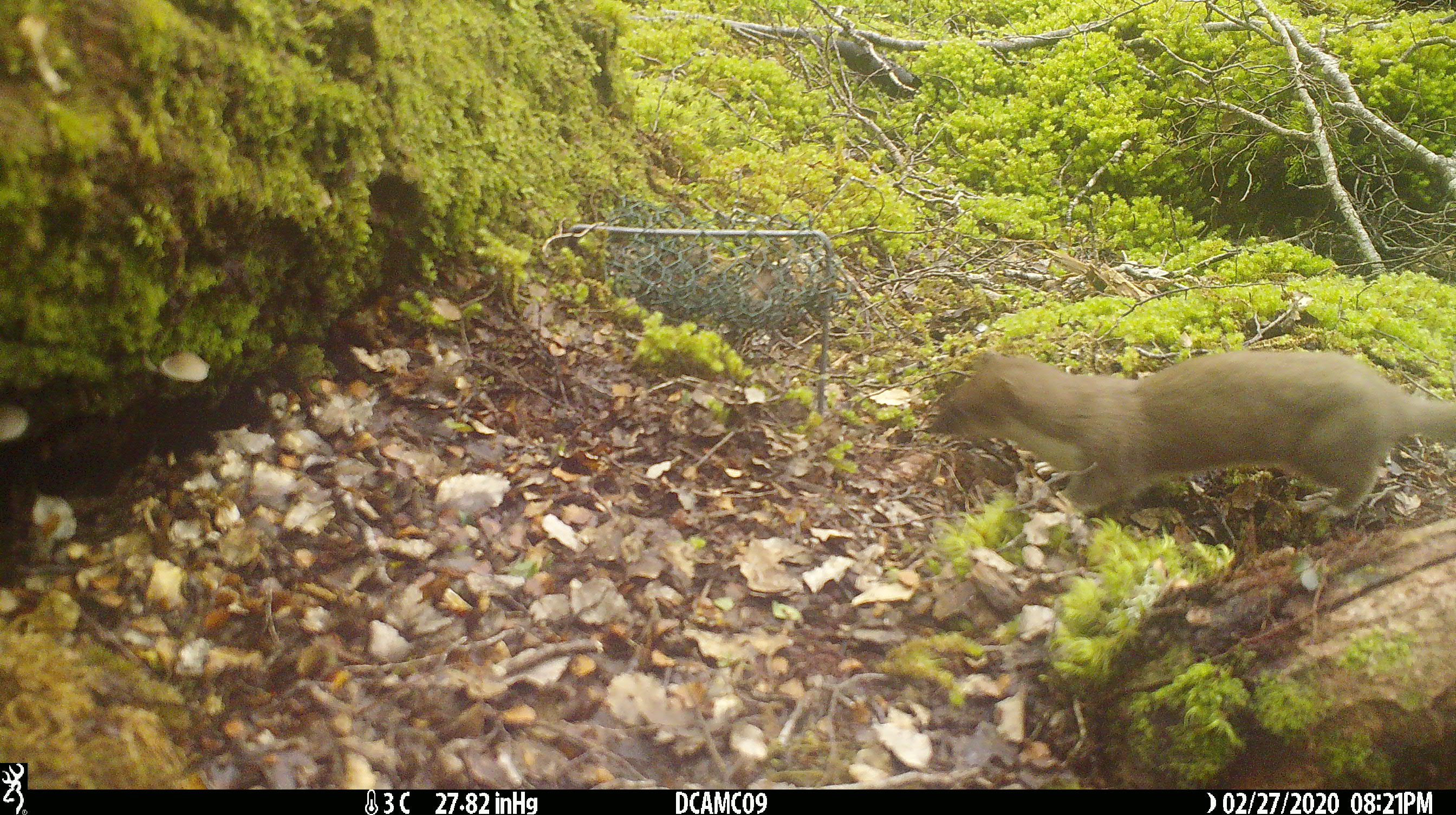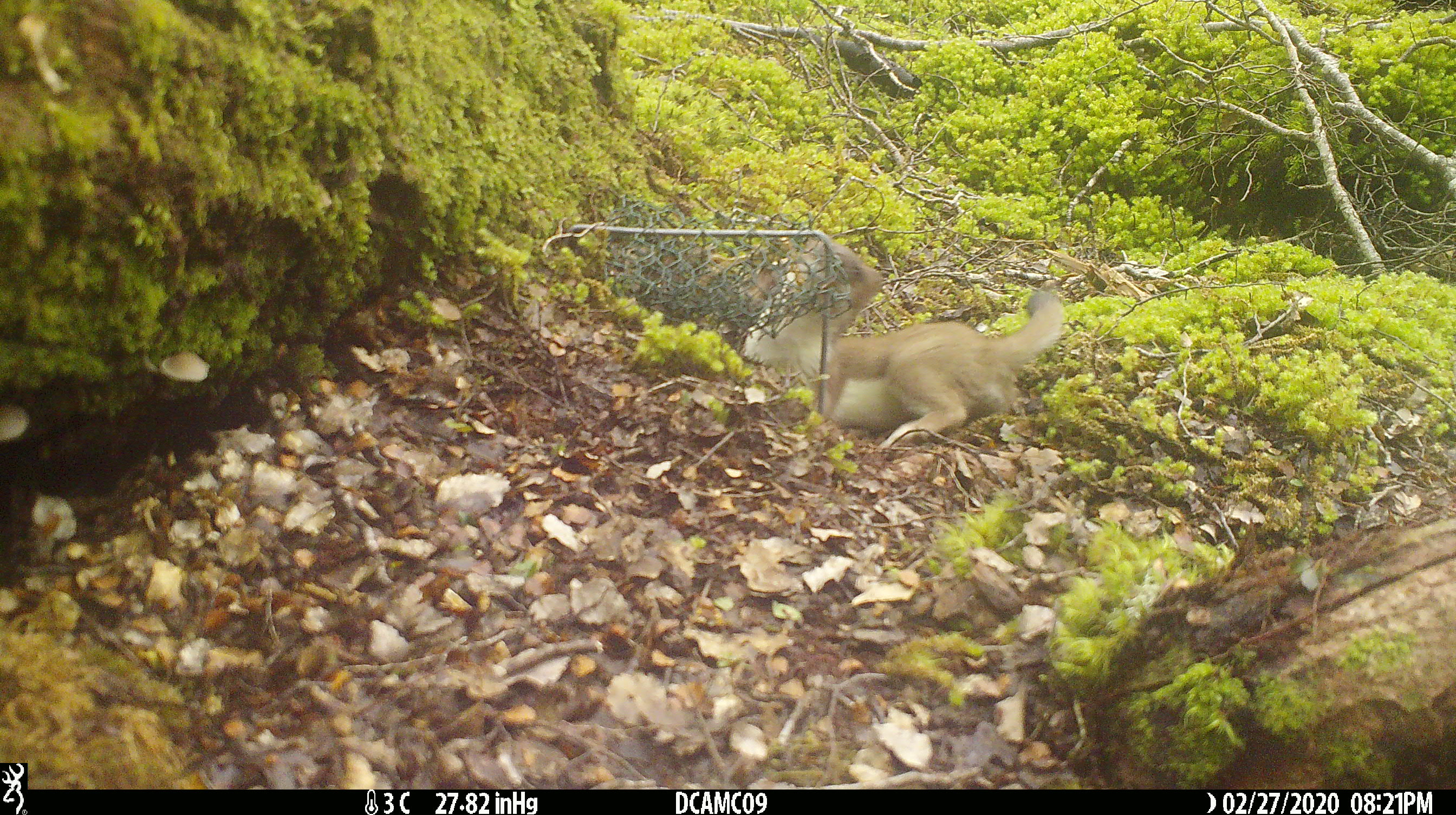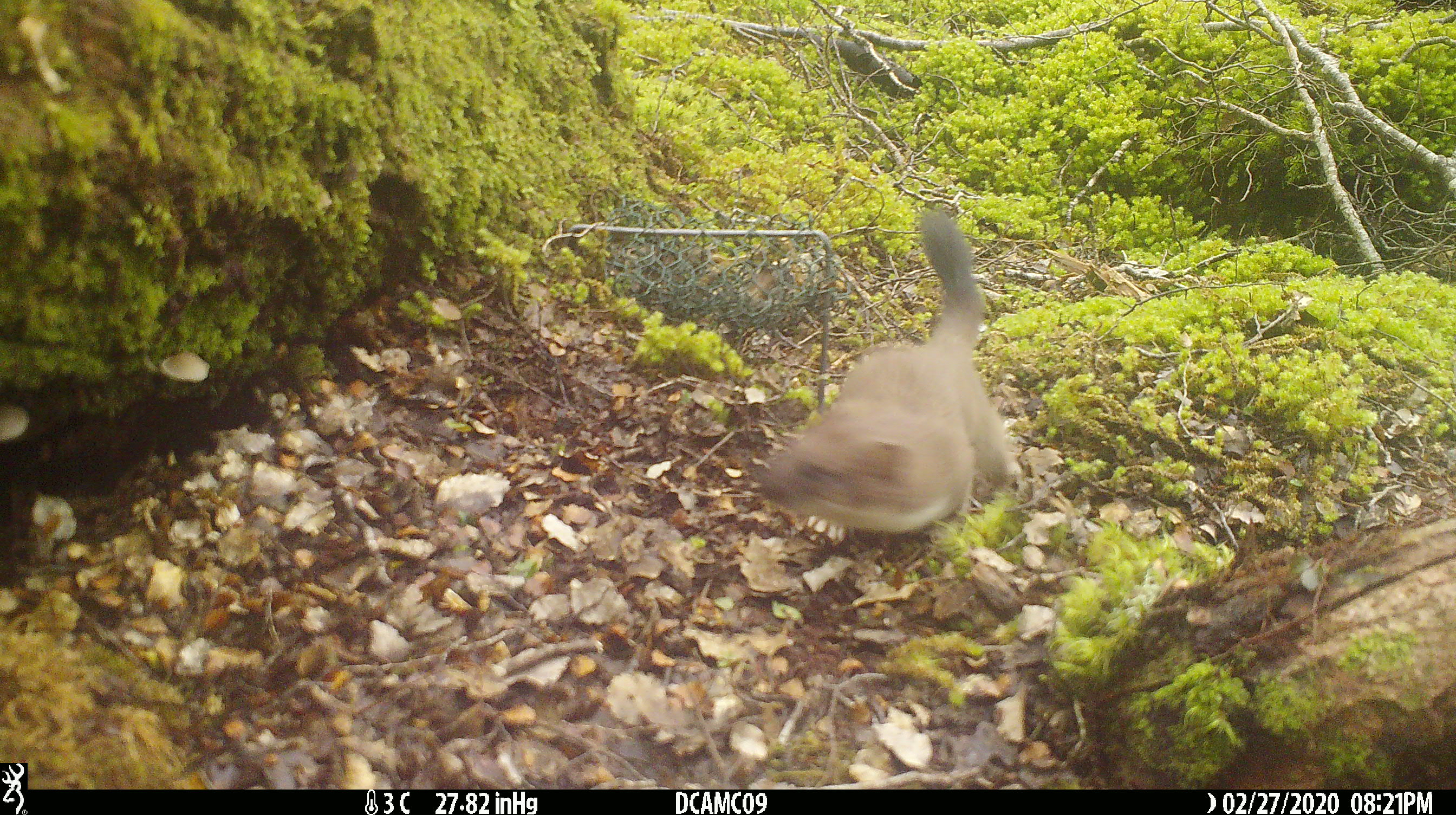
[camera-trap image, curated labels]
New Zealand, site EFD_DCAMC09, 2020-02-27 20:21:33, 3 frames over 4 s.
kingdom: Animalia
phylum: Chordata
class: Mammalia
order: Carnivora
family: Mustelidae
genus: Mustela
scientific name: Mustela erminea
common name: stoat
Stoat (Mustela erminea).